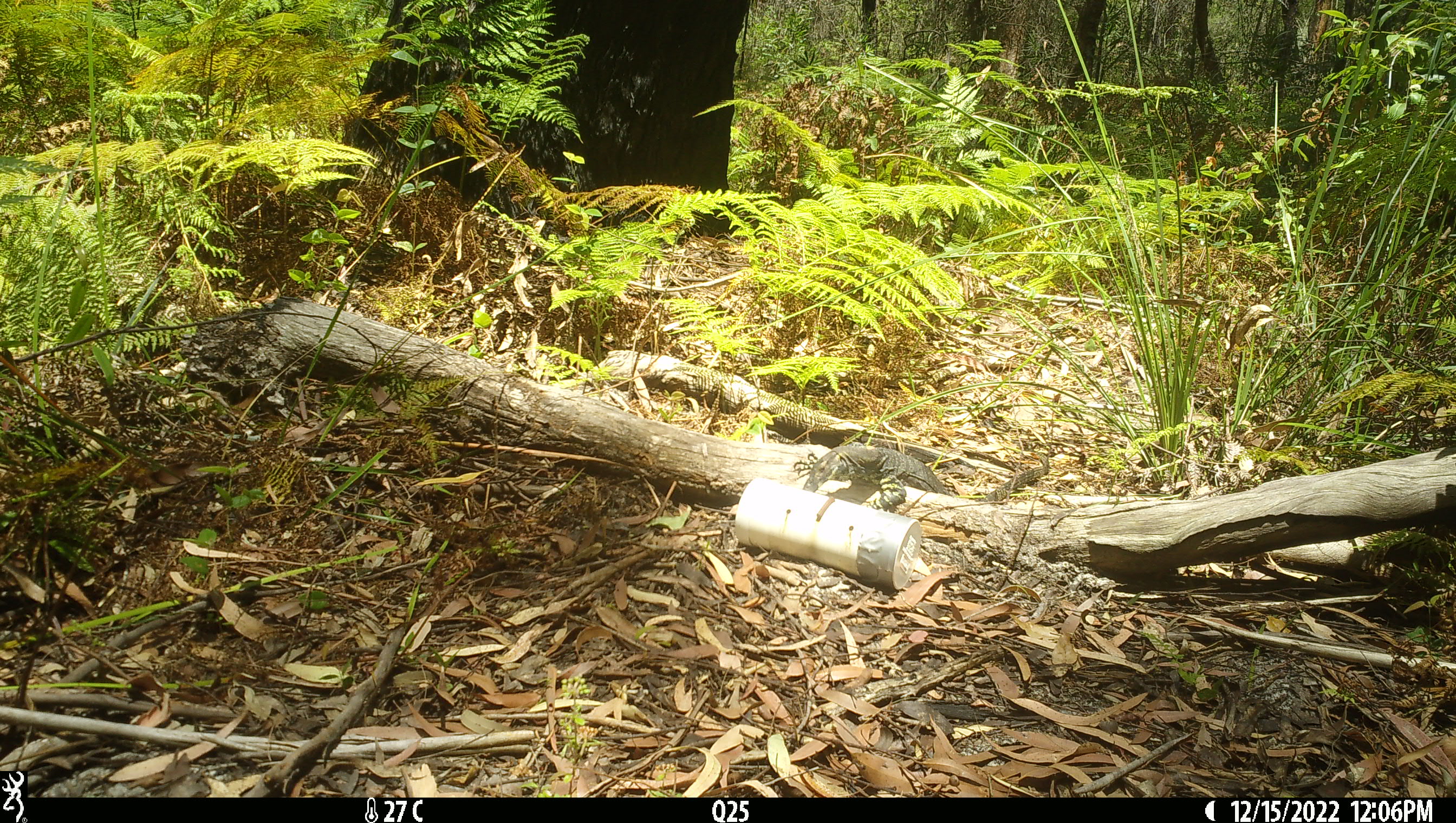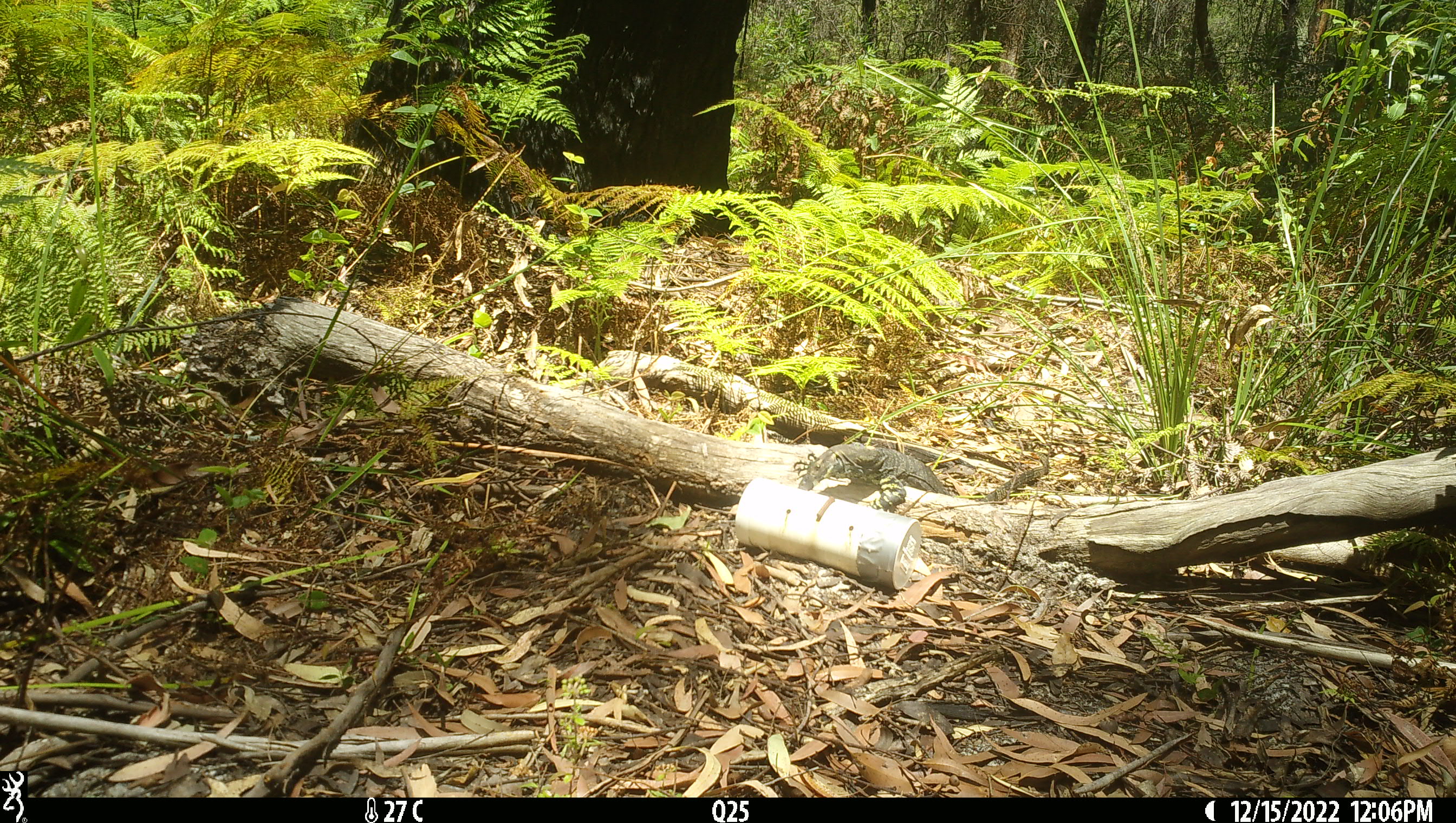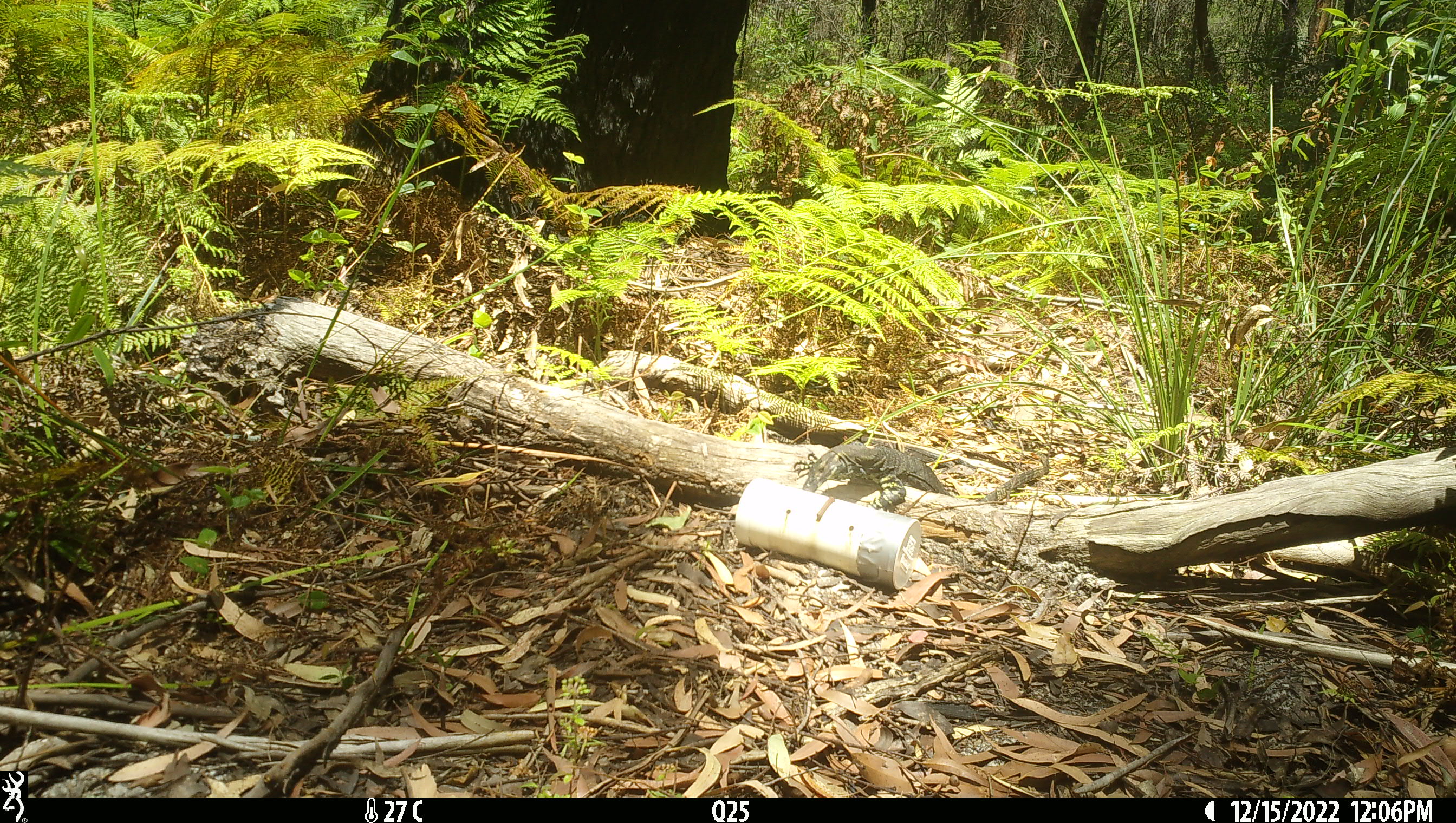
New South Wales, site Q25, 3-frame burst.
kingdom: Animalia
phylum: Chordata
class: Reptilia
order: Squamata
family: Varanidae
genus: Varanus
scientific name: Varanus varius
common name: lace monitor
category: goanna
Goanna (lace monitor) (Varanus varius).